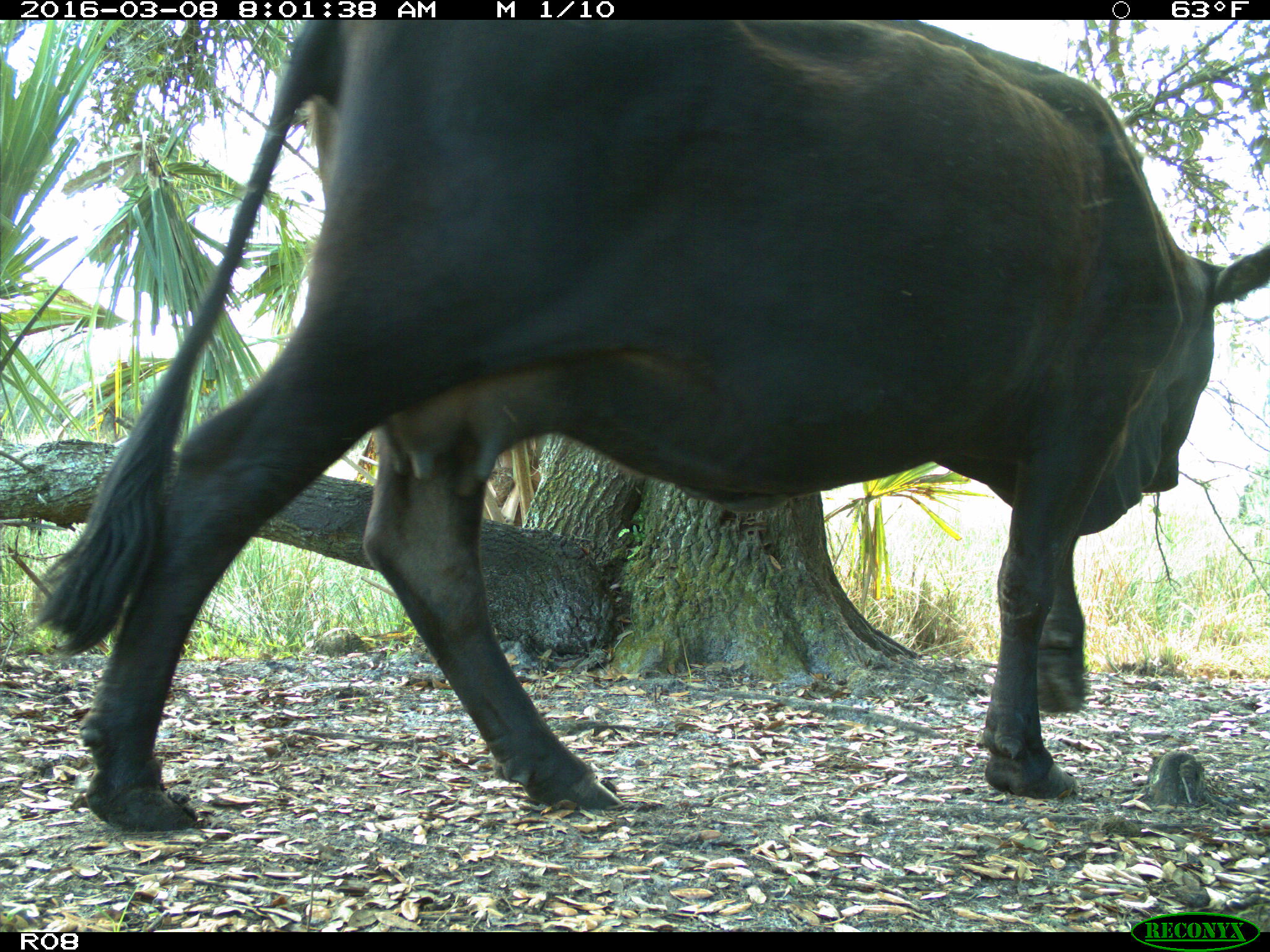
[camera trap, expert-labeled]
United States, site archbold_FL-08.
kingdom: Animalia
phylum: Chordata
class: Mammalia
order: Artiodactyla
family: Bovidae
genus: Bos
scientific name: Bos taurus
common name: domestic cow